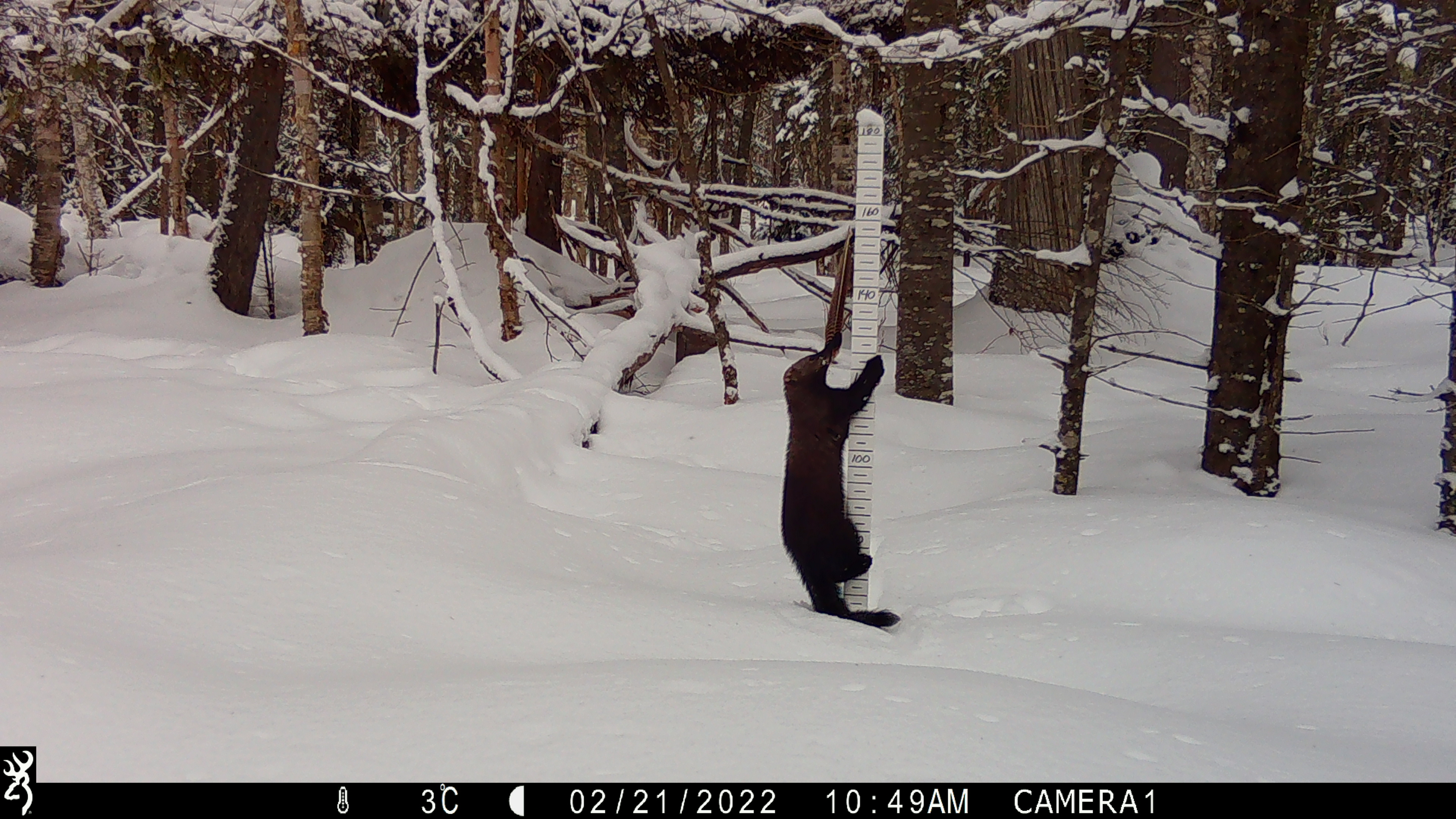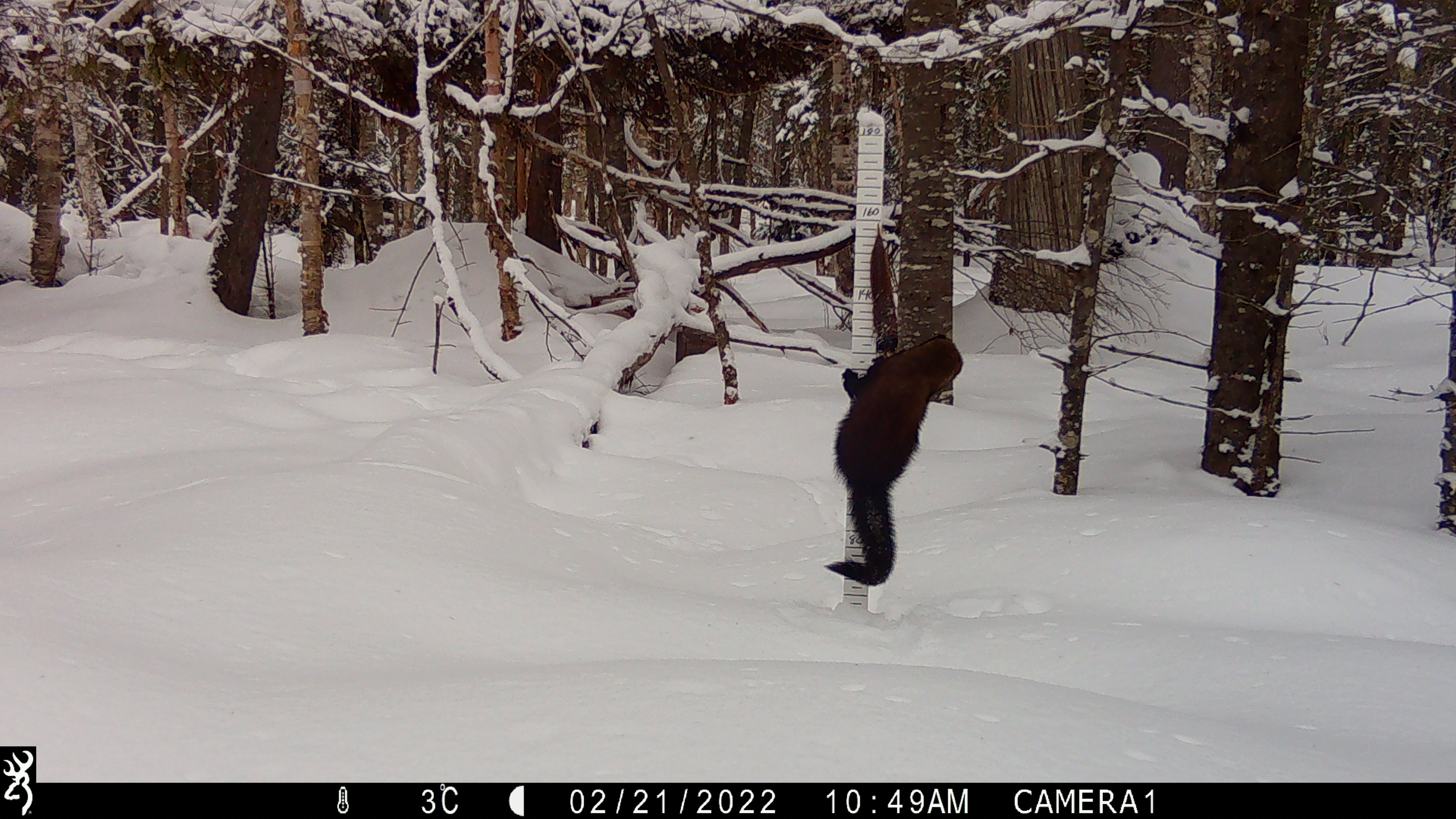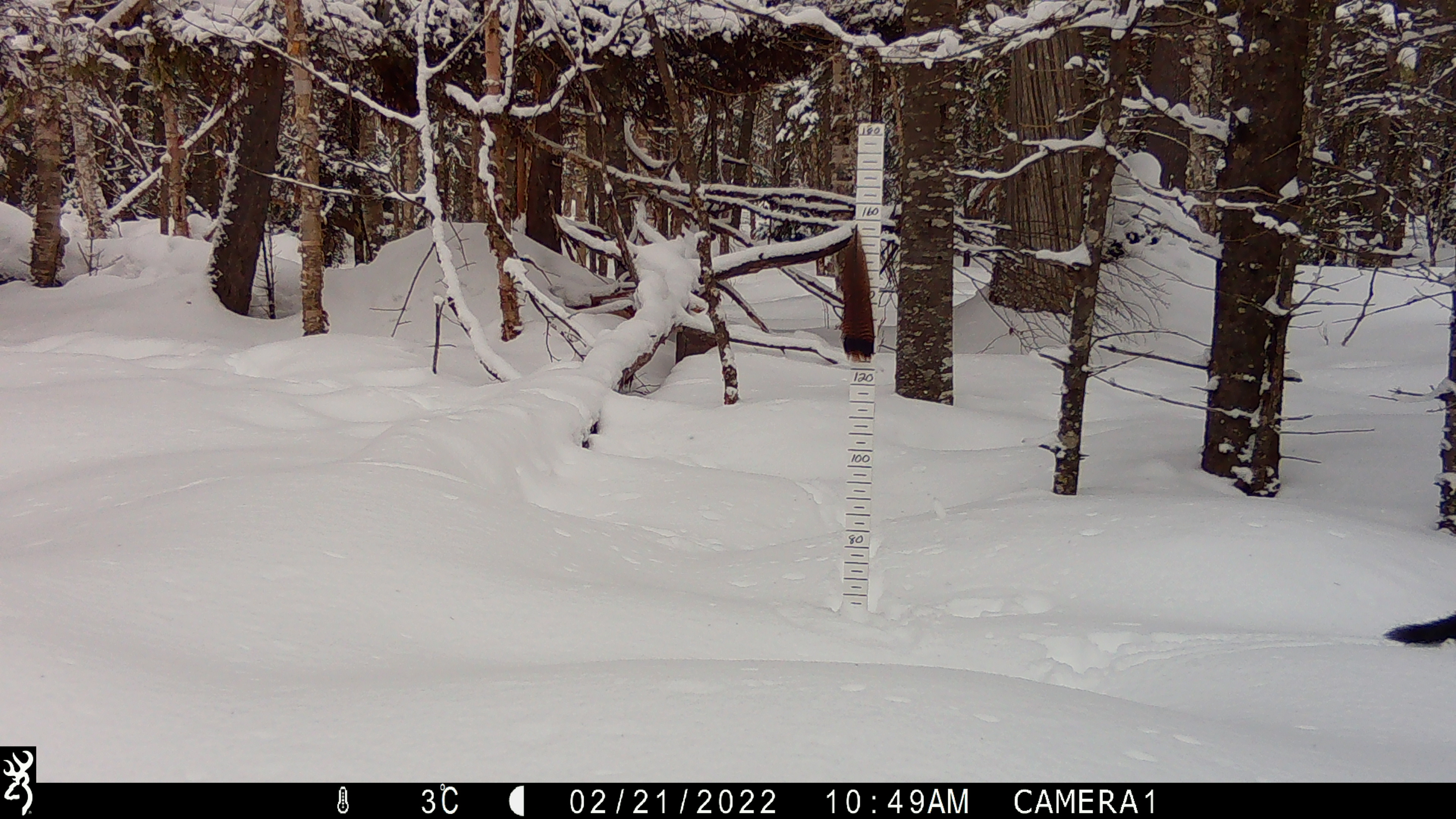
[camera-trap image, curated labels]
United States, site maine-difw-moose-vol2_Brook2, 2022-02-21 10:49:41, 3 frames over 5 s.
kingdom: Animalia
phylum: Chordata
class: Mammalia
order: Carnivora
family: Mustelidae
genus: Pekania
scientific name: Pekania pennanti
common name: fisher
Fisher (Pekania pennanti).